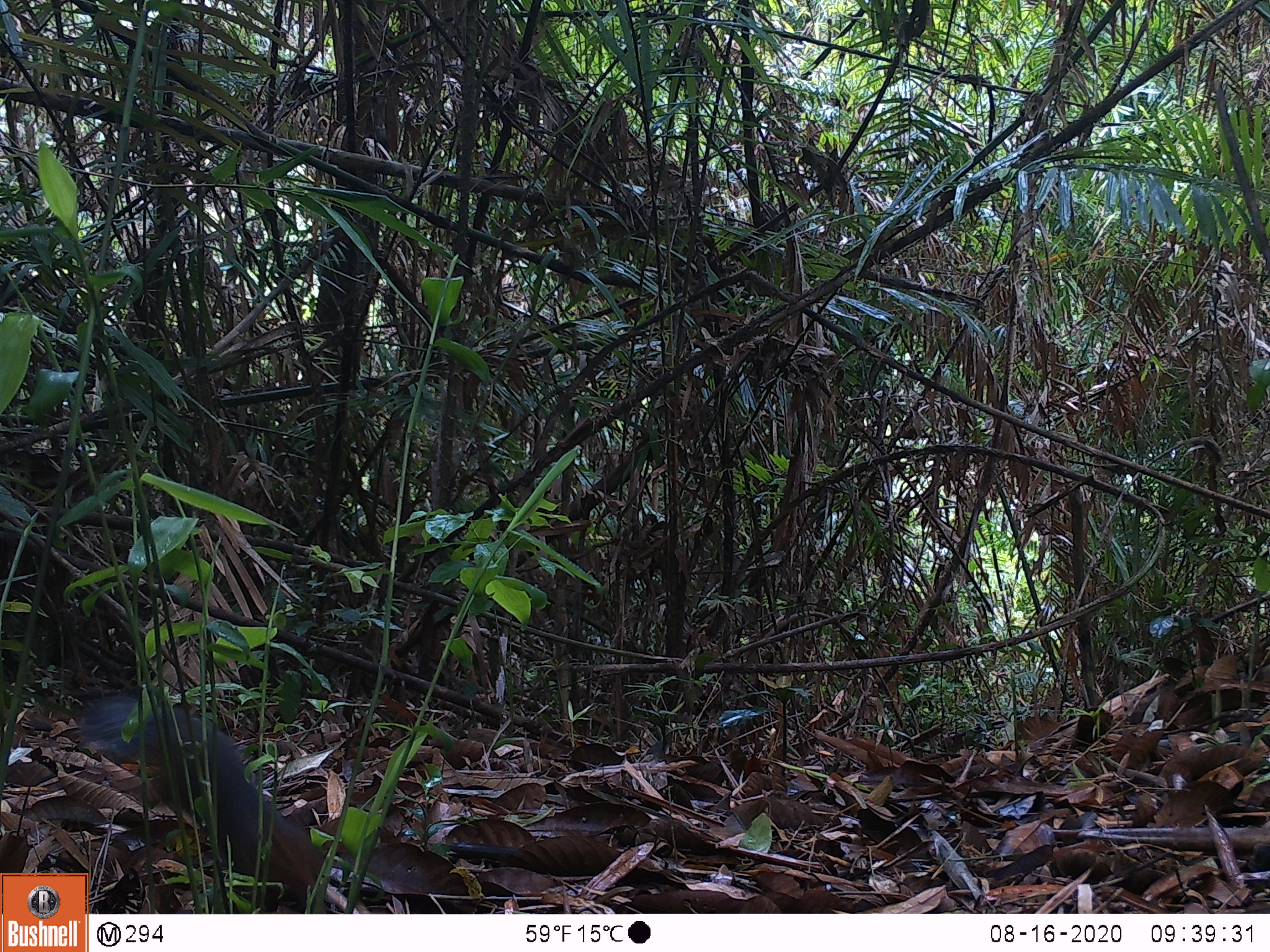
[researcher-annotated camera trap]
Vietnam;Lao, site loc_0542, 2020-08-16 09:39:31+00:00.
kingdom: Animalia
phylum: Chordata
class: Mammalia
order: Rodentia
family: Sciuridae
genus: Dremomys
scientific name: Dremomys rufigenis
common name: red-cheeked squirrel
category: red cheeked squirrel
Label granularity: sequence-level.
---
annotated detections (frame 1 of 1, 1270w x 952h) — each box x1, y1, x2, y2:
red cheeked squirrel: 79, 694, 325, 914